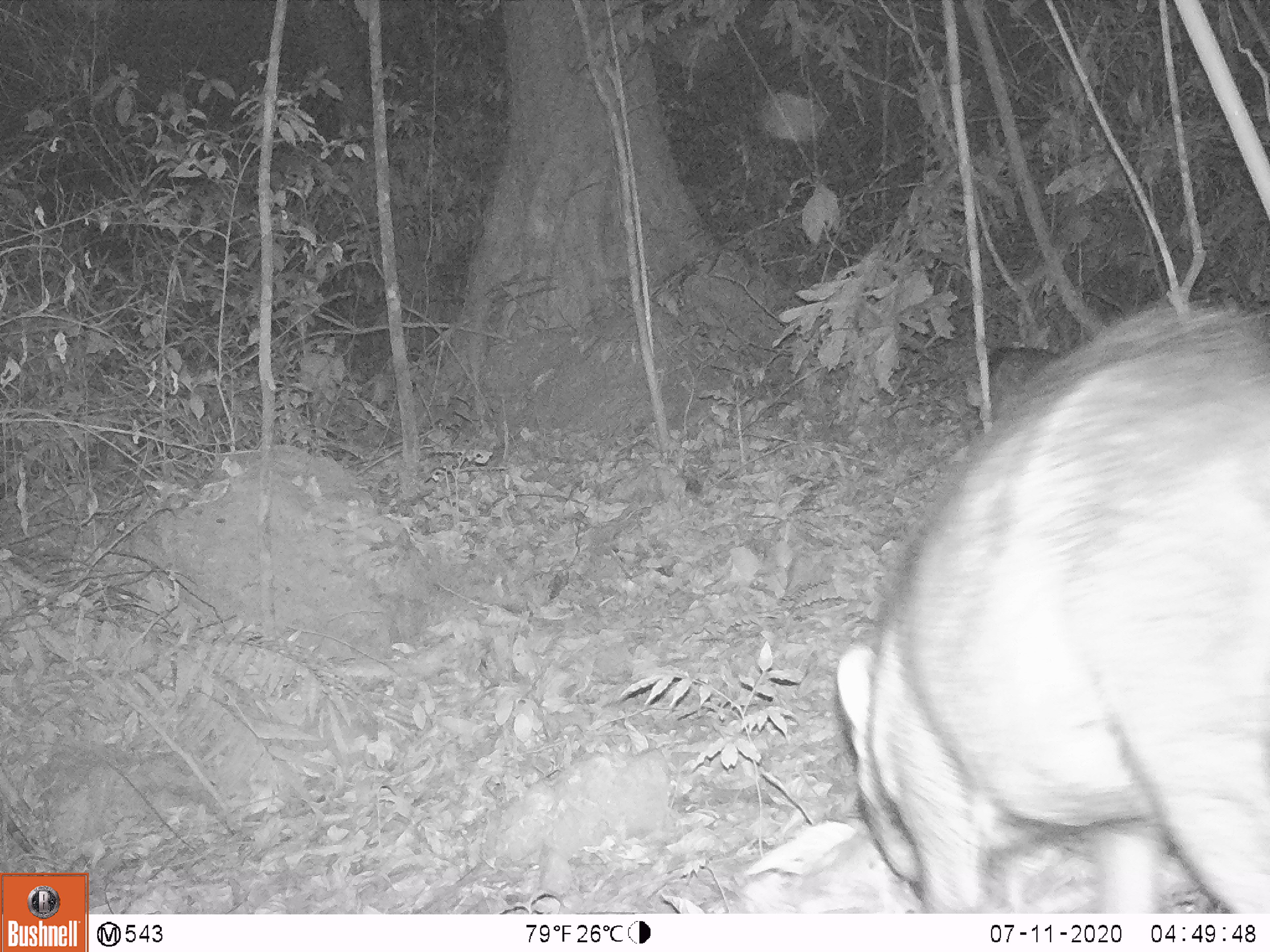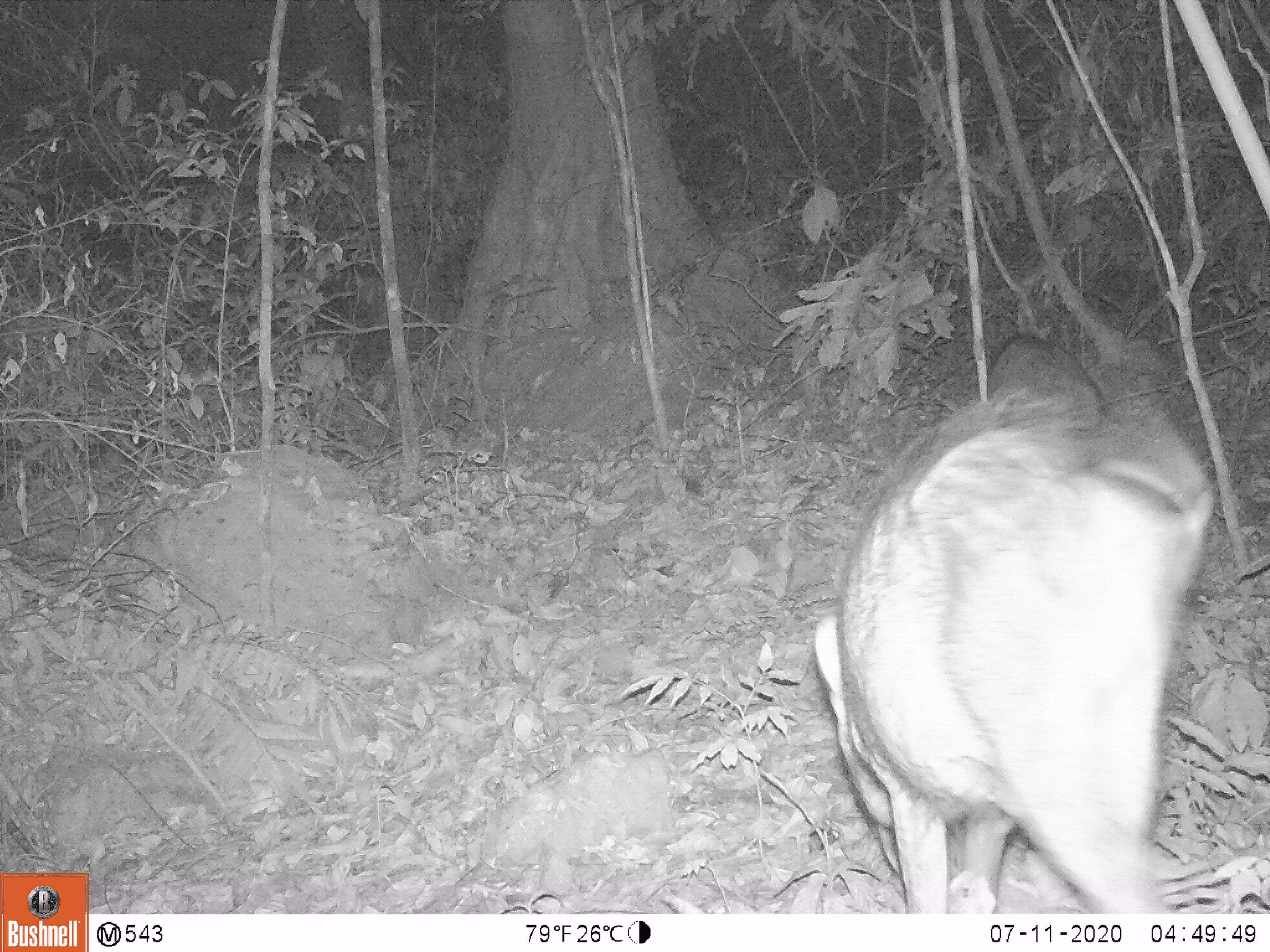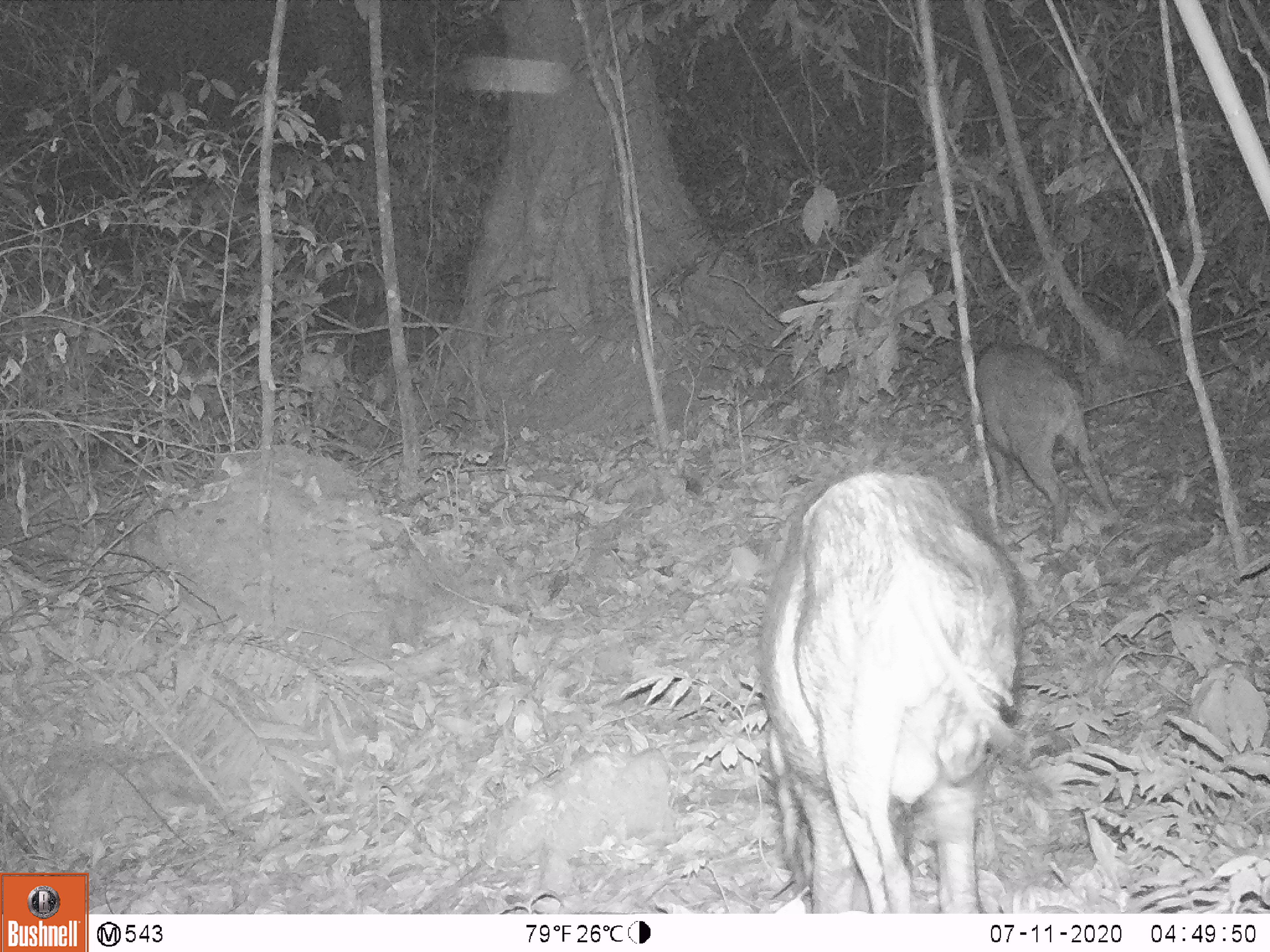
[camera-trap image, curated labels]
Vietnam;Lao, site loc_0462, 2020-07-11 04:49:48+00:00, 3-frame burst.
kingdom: Animalia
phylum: Chordata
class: Mammalia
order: Artiodactyla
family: Suidae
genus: Sus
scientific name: Sus scrofa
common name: eurasian wild pig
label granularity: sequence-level